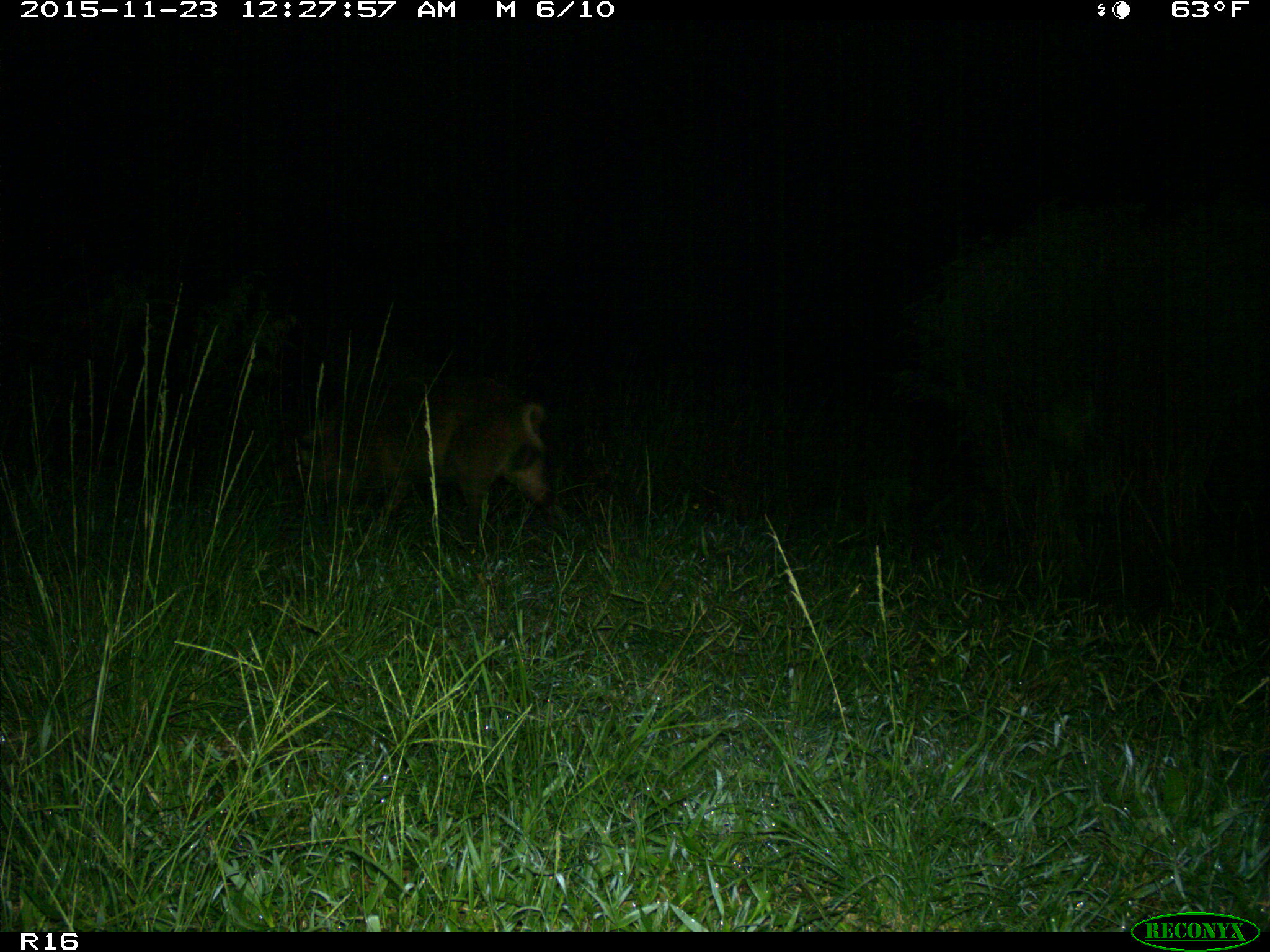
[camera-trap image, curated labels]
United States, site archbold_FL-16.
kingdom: Animalia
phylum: Chordata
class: Mammalia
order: Artiodactyla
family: Suidae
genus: Sus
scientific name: Sus scrofa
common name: wild boar